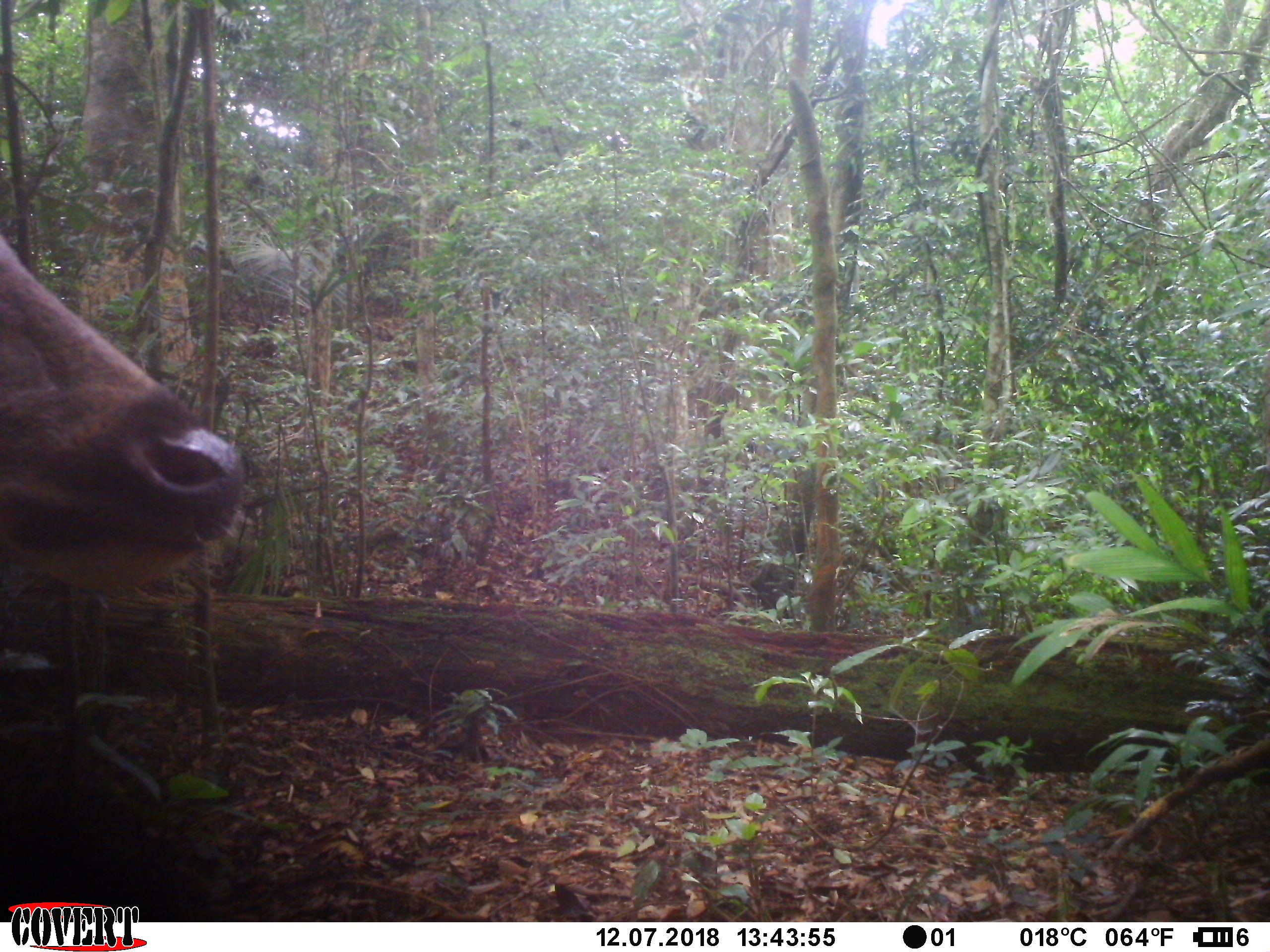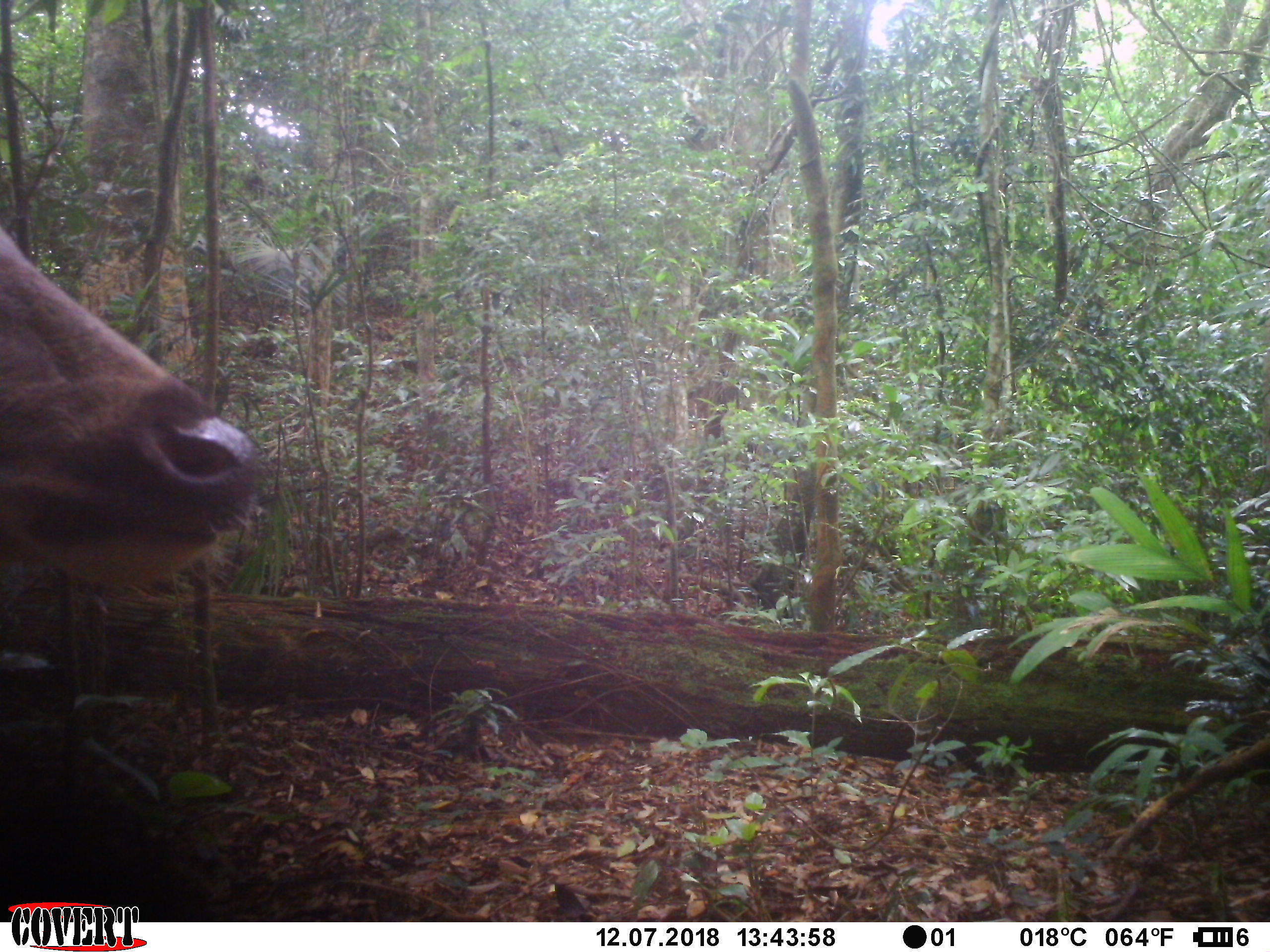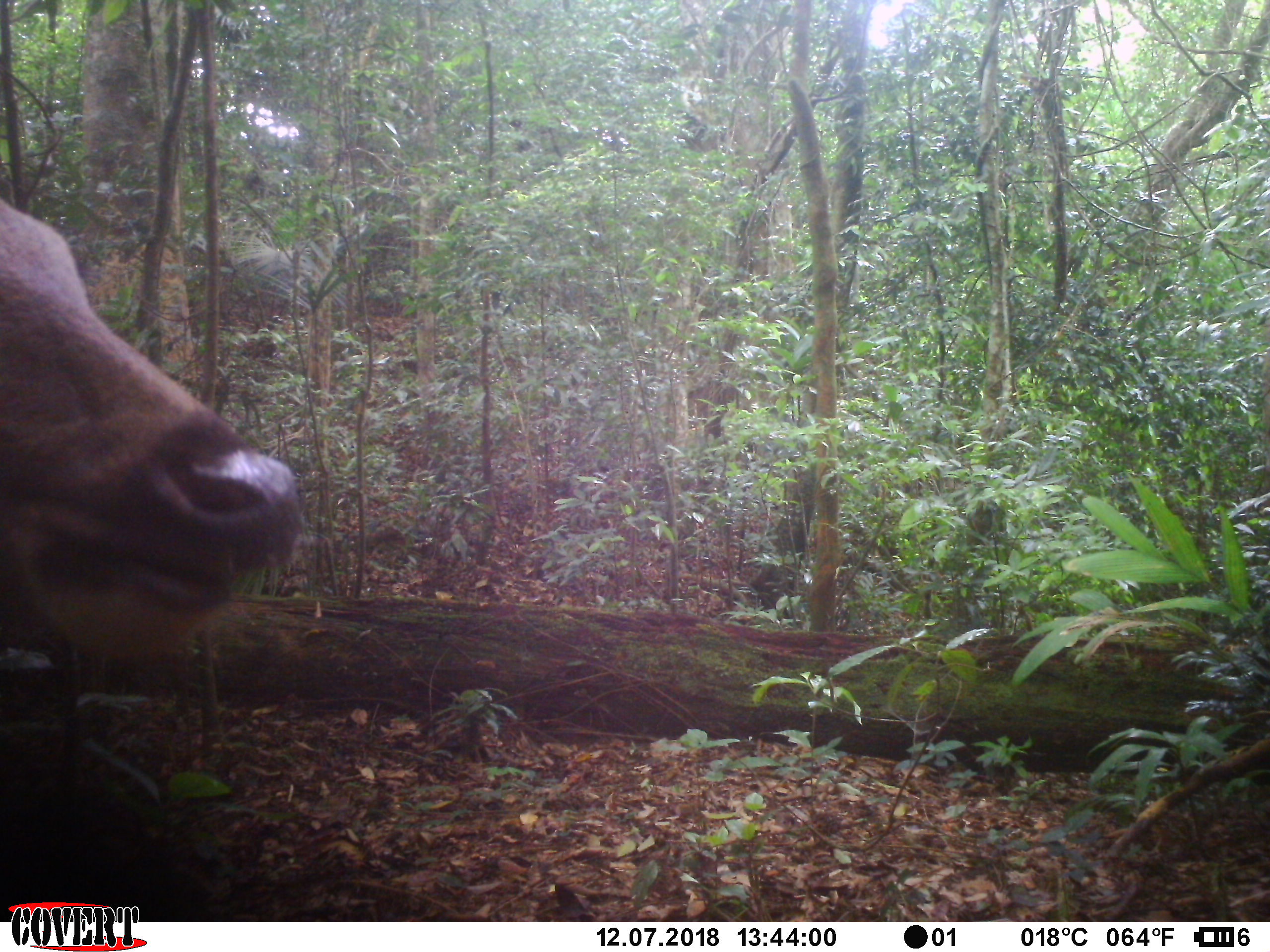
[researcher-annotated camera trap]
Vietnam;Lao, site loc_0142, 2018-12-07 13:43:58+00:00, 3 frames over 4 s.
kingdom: Animalia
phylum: Chordata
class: Mammalia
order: Artiodactyla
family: Cervidae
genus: Rusa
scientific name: Rusa unicolor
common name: sambar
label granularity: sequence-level